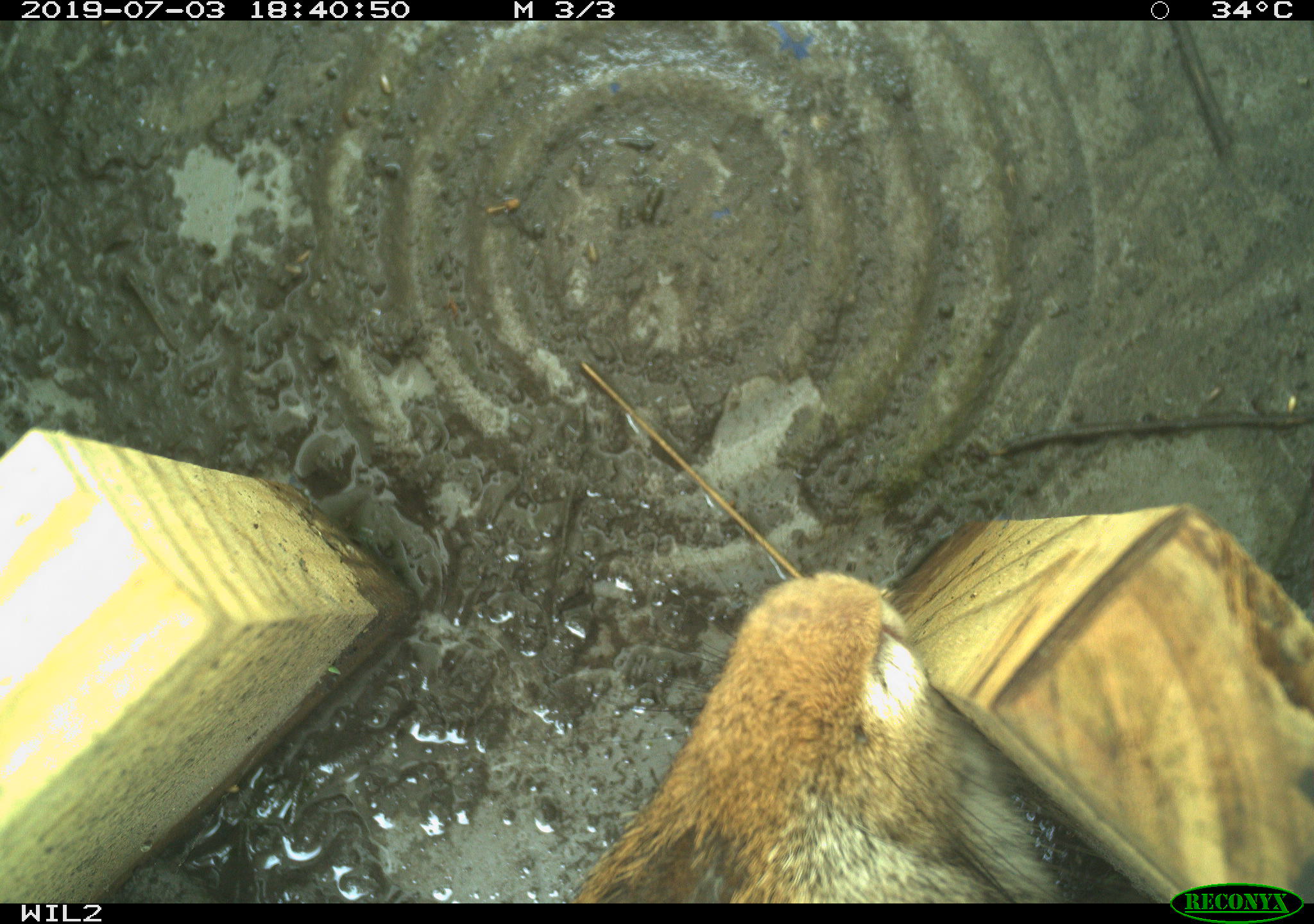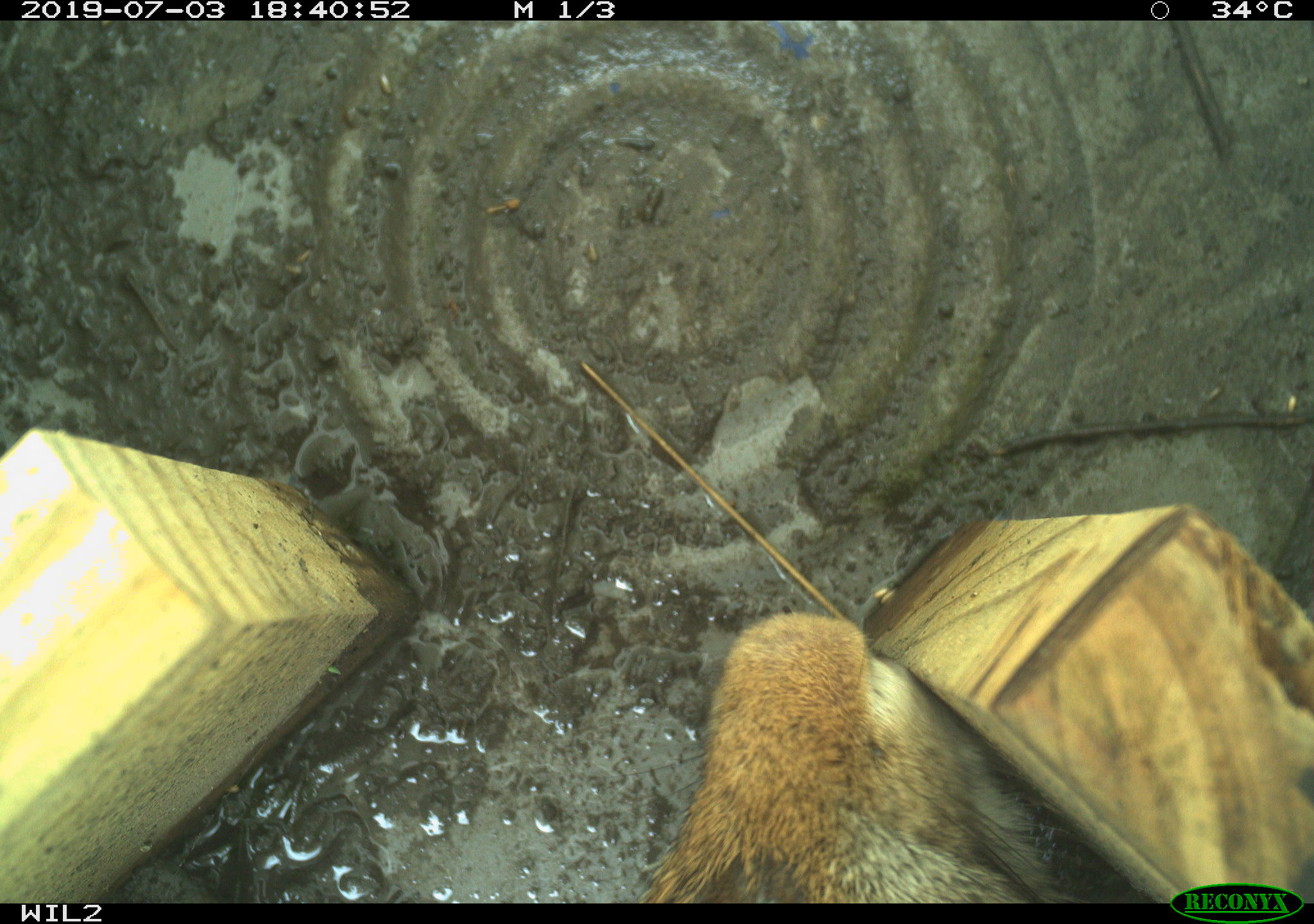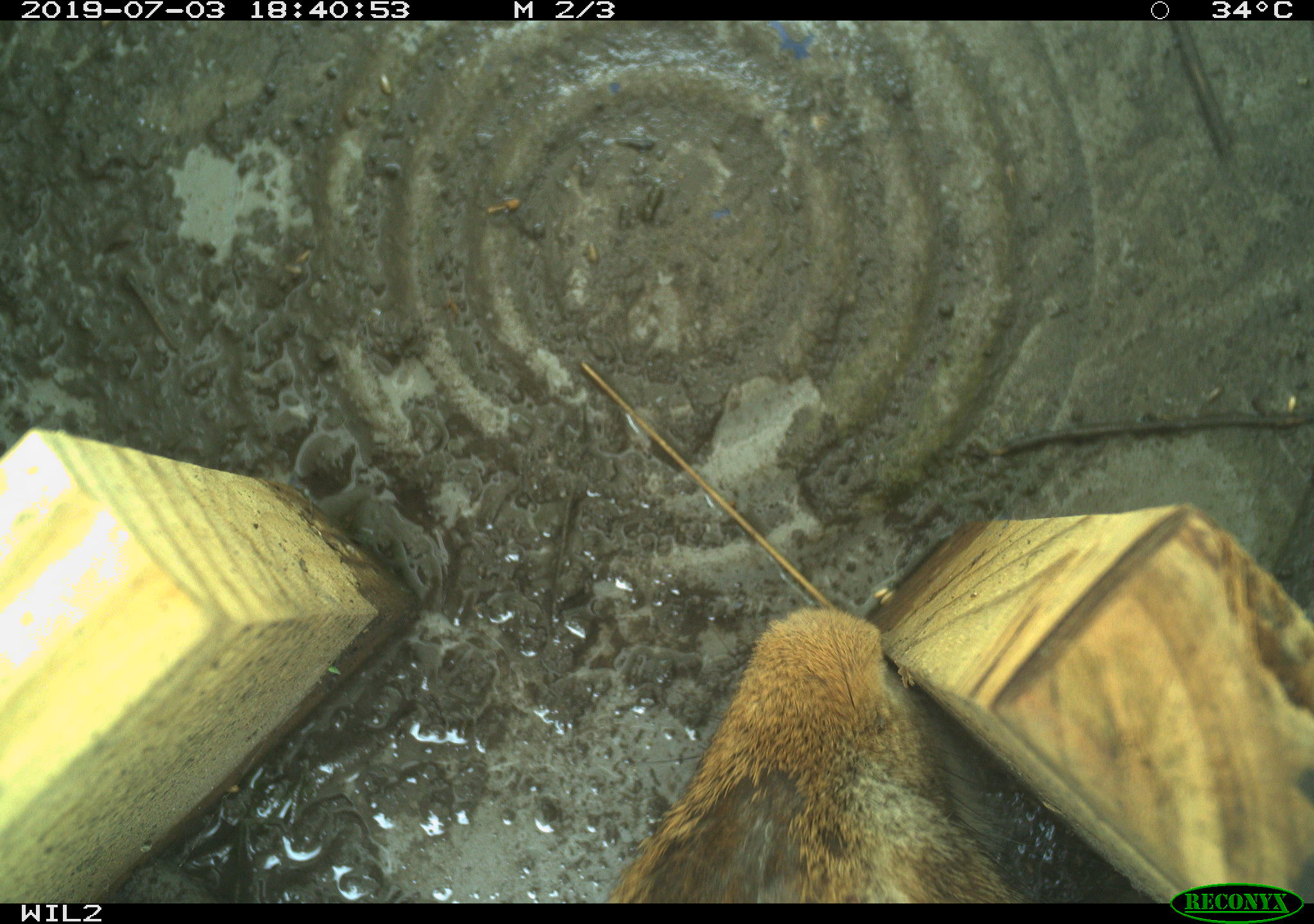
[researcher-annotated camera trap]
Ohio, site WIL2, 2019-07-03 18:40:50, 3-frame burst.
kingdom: Animalia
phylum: Chordata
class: Mammalia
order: Lagomorpha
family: Leporidae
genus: Sylvilagus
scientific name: Sylvilagus floridanus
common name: eastern cottontail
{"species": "eastern cottontail (Sylvilagus floridanus)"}